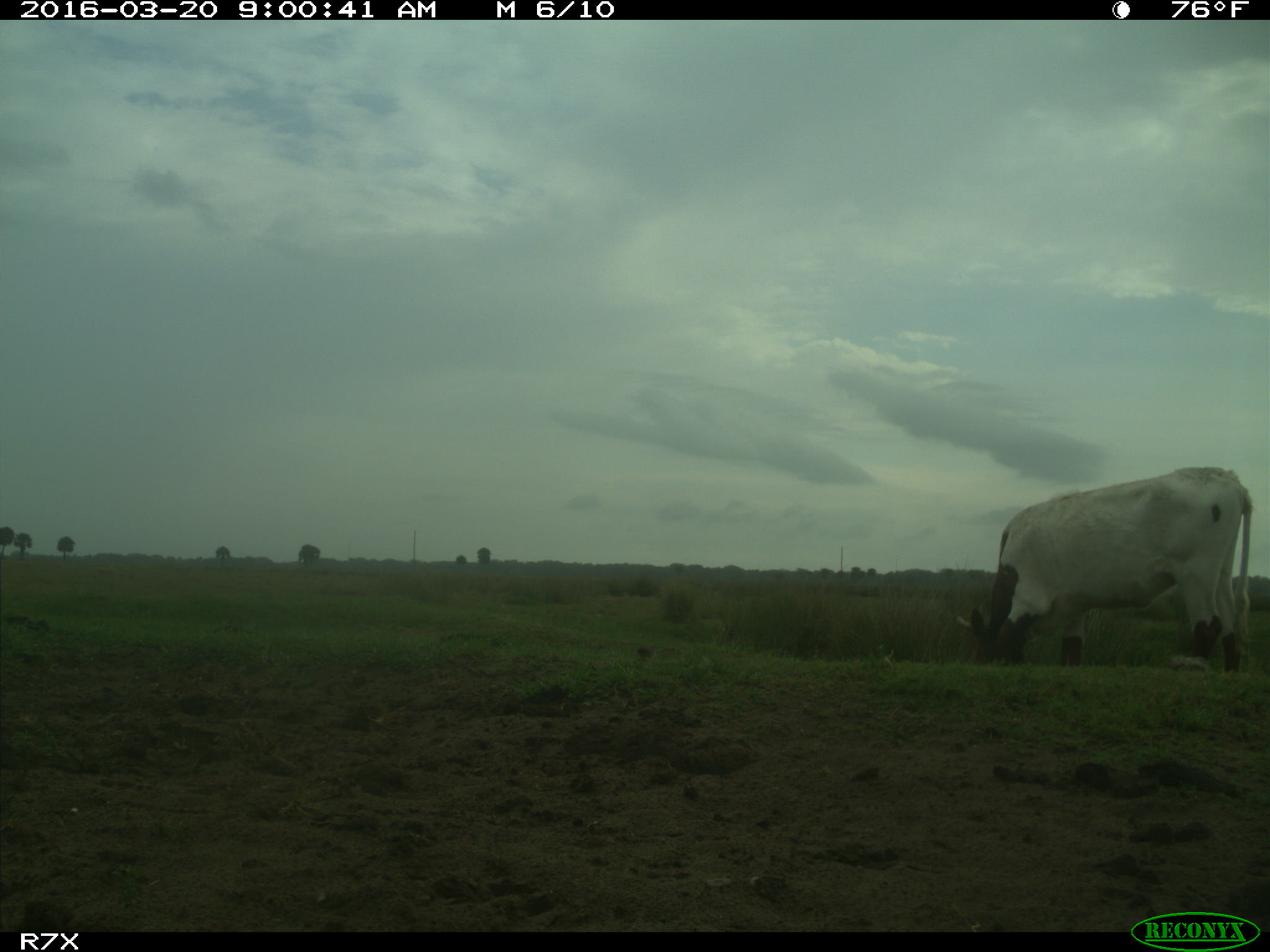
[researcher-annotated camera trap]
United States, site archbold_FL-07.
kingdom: Animalia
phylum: Chordata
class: Mammalia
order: Artiodactyla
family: Bovidae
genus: Bos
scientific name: Bos taurus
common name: domestic cow